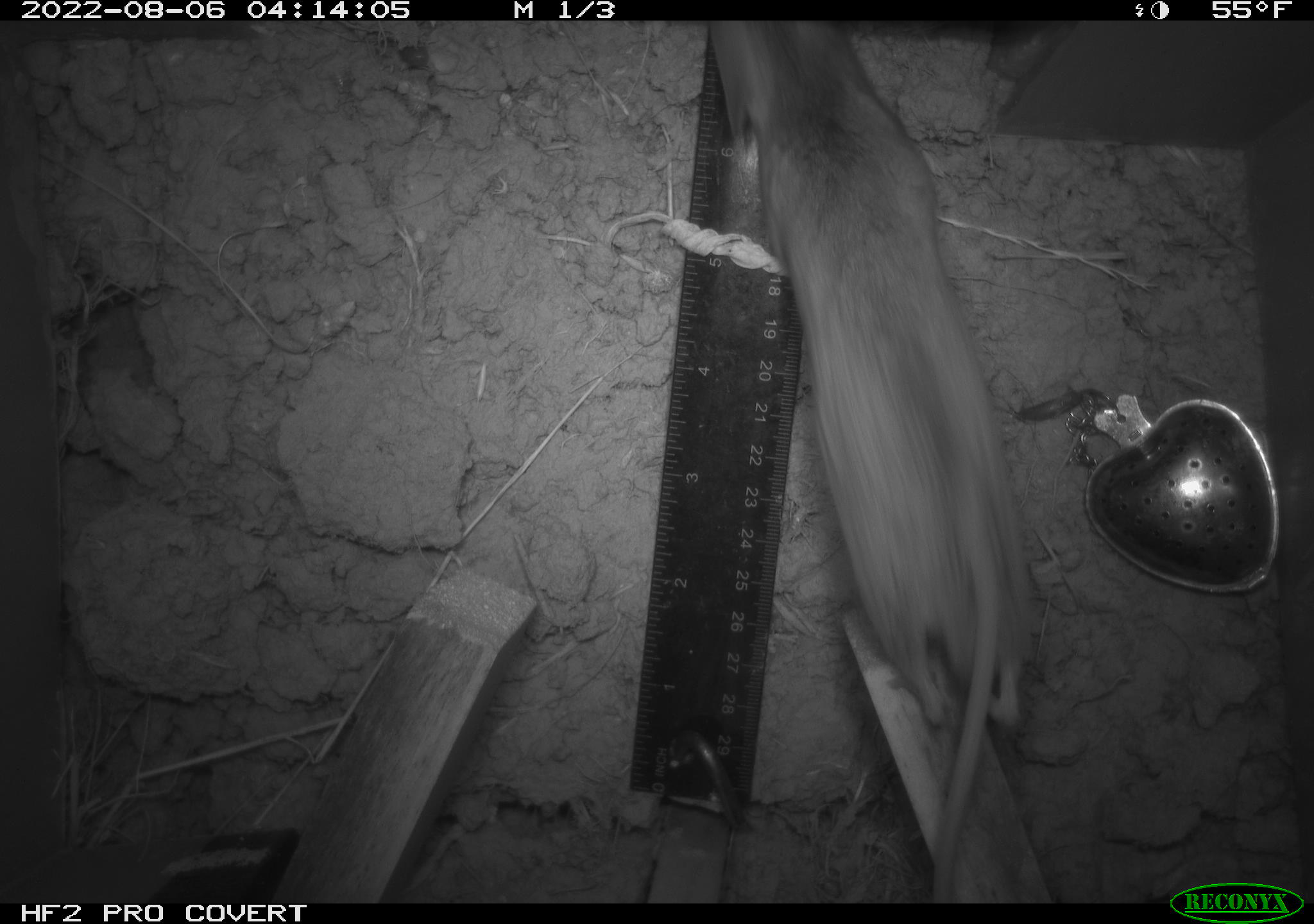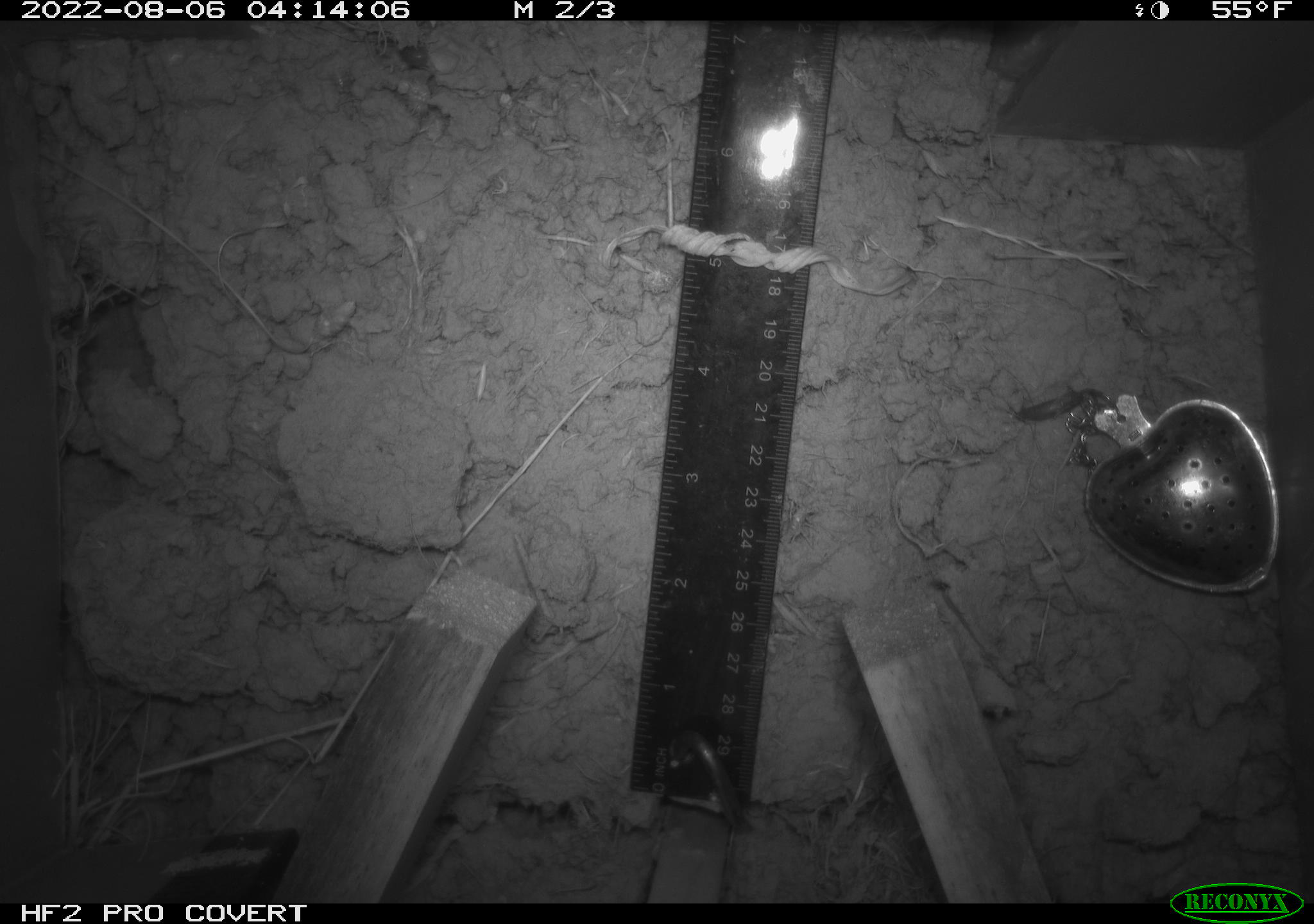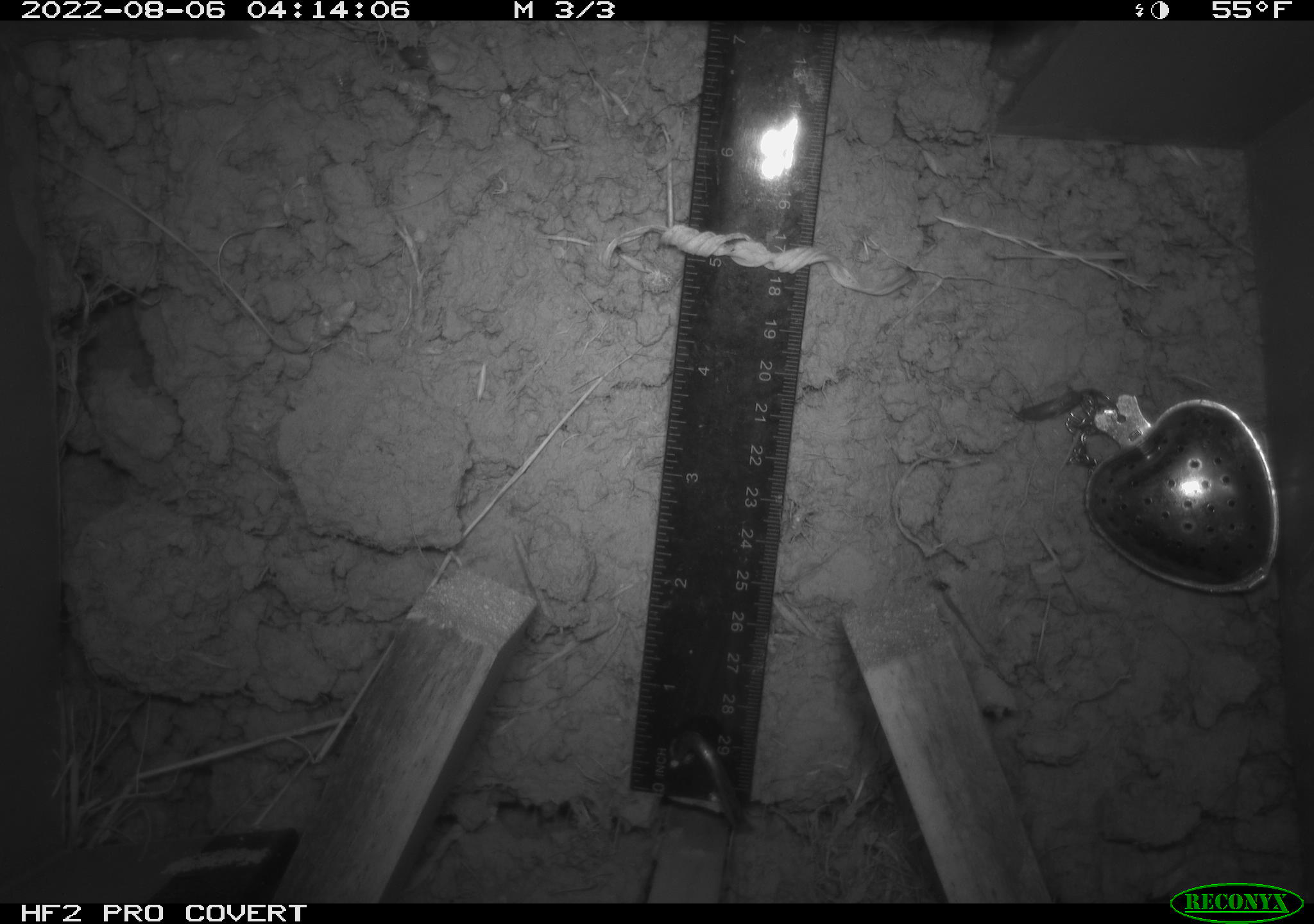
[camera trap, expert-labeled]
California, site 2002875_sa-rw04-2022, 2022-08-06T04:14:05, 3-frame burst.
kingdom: Animalia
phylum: Chordata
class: Mammalia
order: Rodentia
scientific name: Rodentia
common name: mouse species